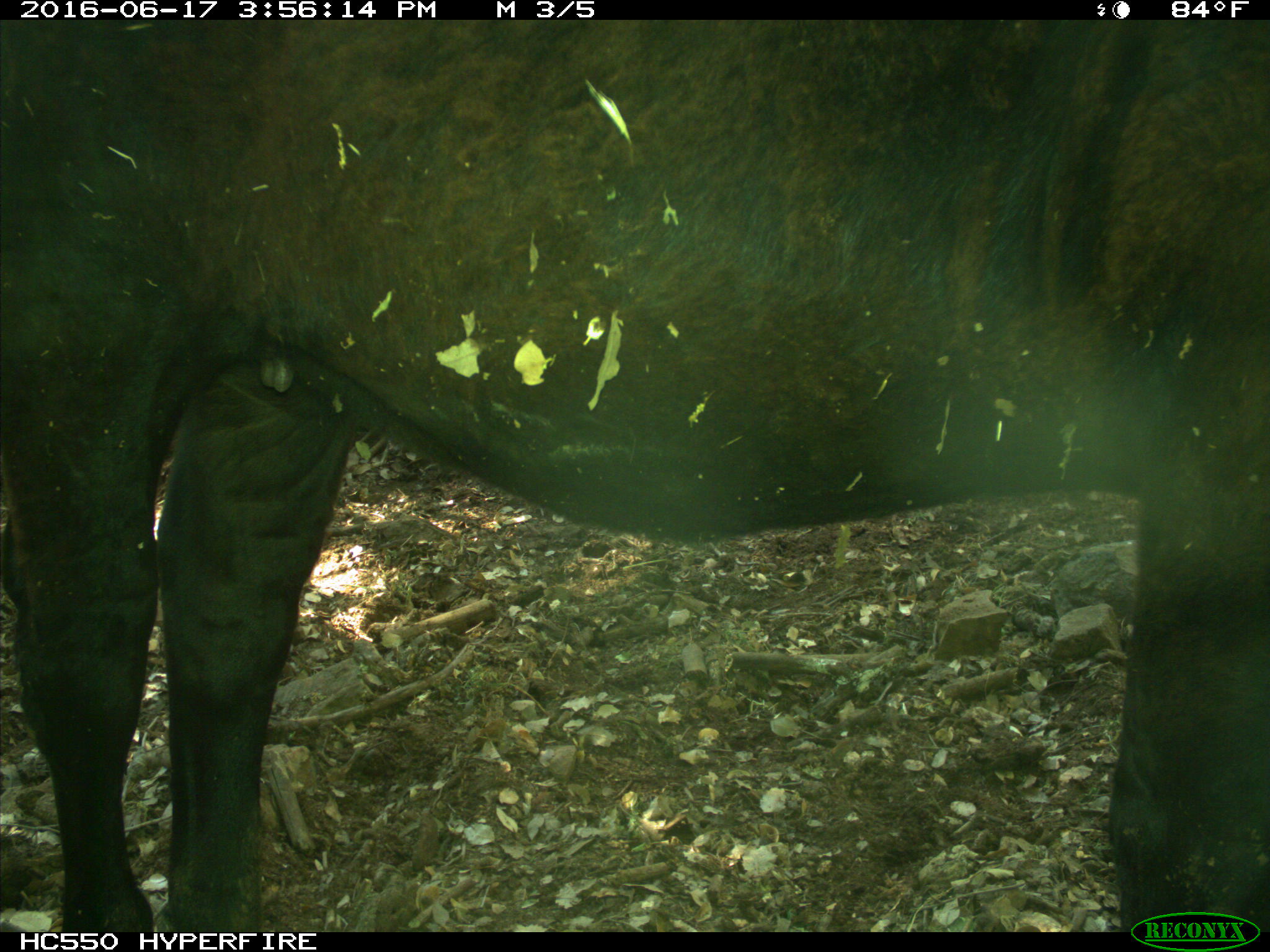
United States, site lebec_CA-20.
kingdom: Animalia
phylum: Chordata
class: Mammalia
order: Artiodactyla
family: Bovidae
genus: Bos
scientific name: Bos taurus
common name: domestic cow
Bos taurus (domestic cow).